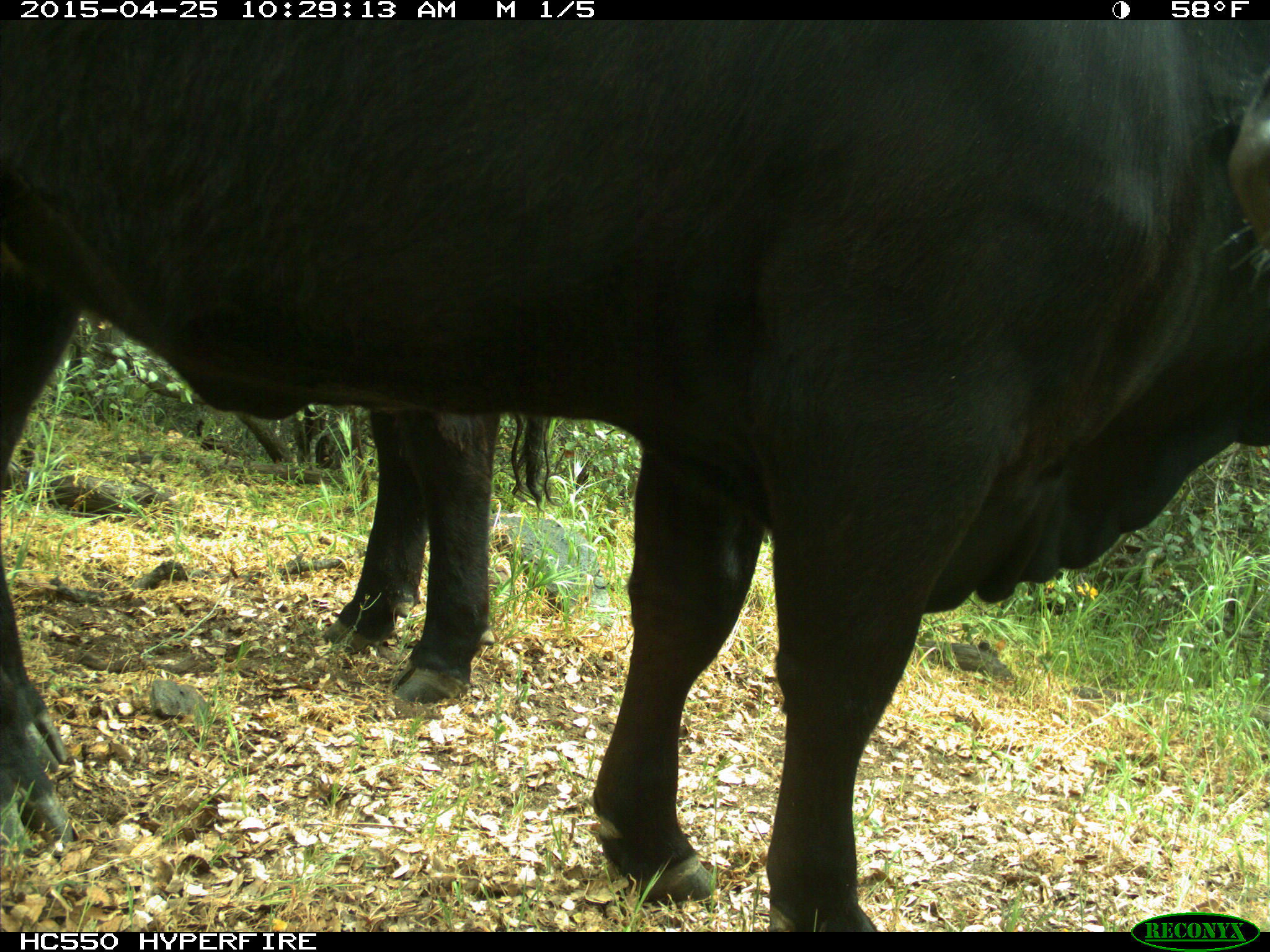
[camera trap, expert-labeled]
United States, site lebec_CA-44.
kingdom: Animalia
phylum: Chordata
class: Mammalia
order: Artiodactyla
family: Suidae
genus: Sus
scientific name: Sus scrofa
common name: wild boar